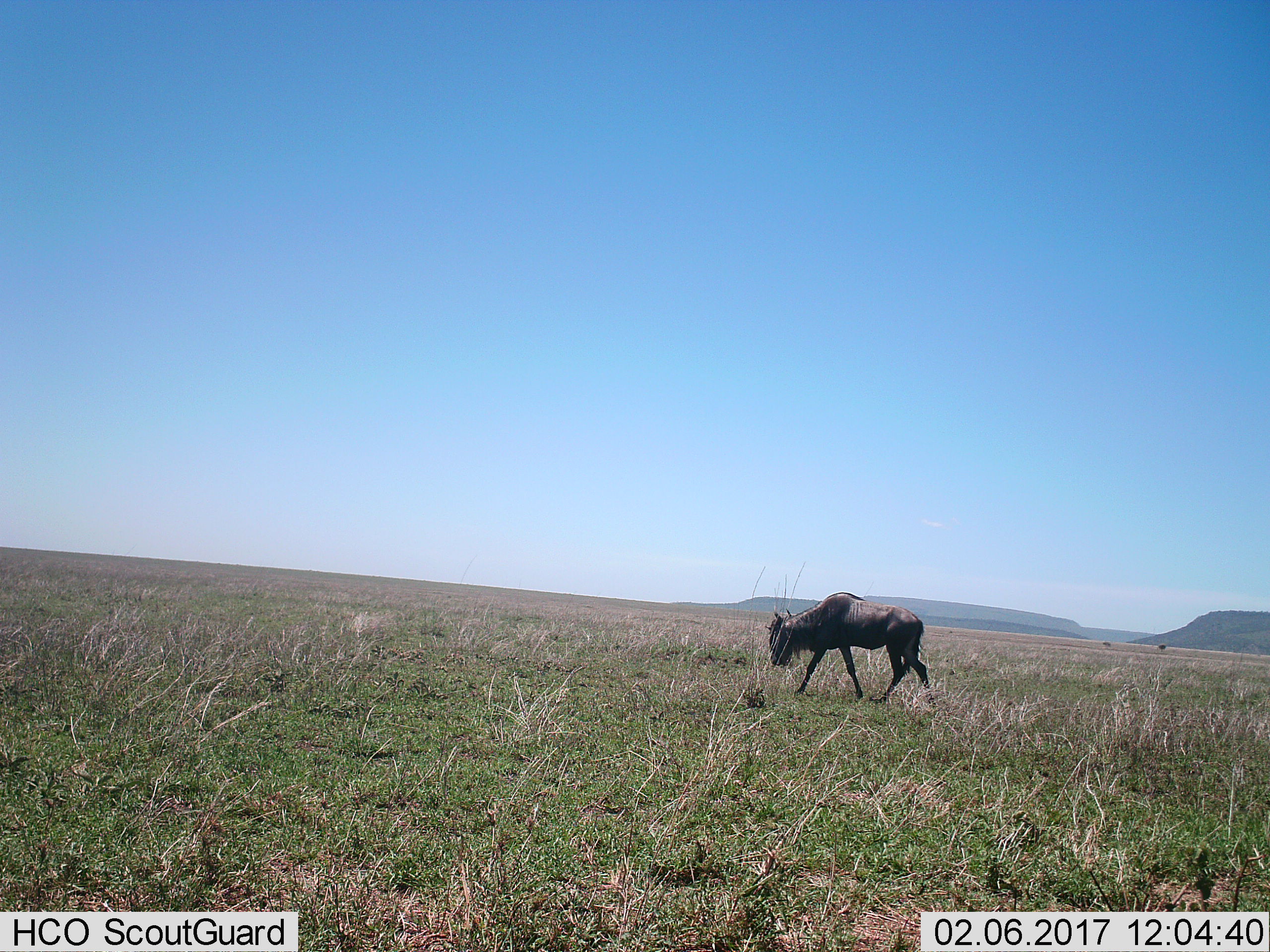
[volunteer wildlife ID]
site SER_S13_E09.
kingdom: Animalia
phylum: Chordata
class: Mammalia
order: Artiodactyla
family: Bovidae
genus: Connochaetes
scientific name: Connochaetes taurinus taurinus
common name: blue wildebeest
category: wildebeestblue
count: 1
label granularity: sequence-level